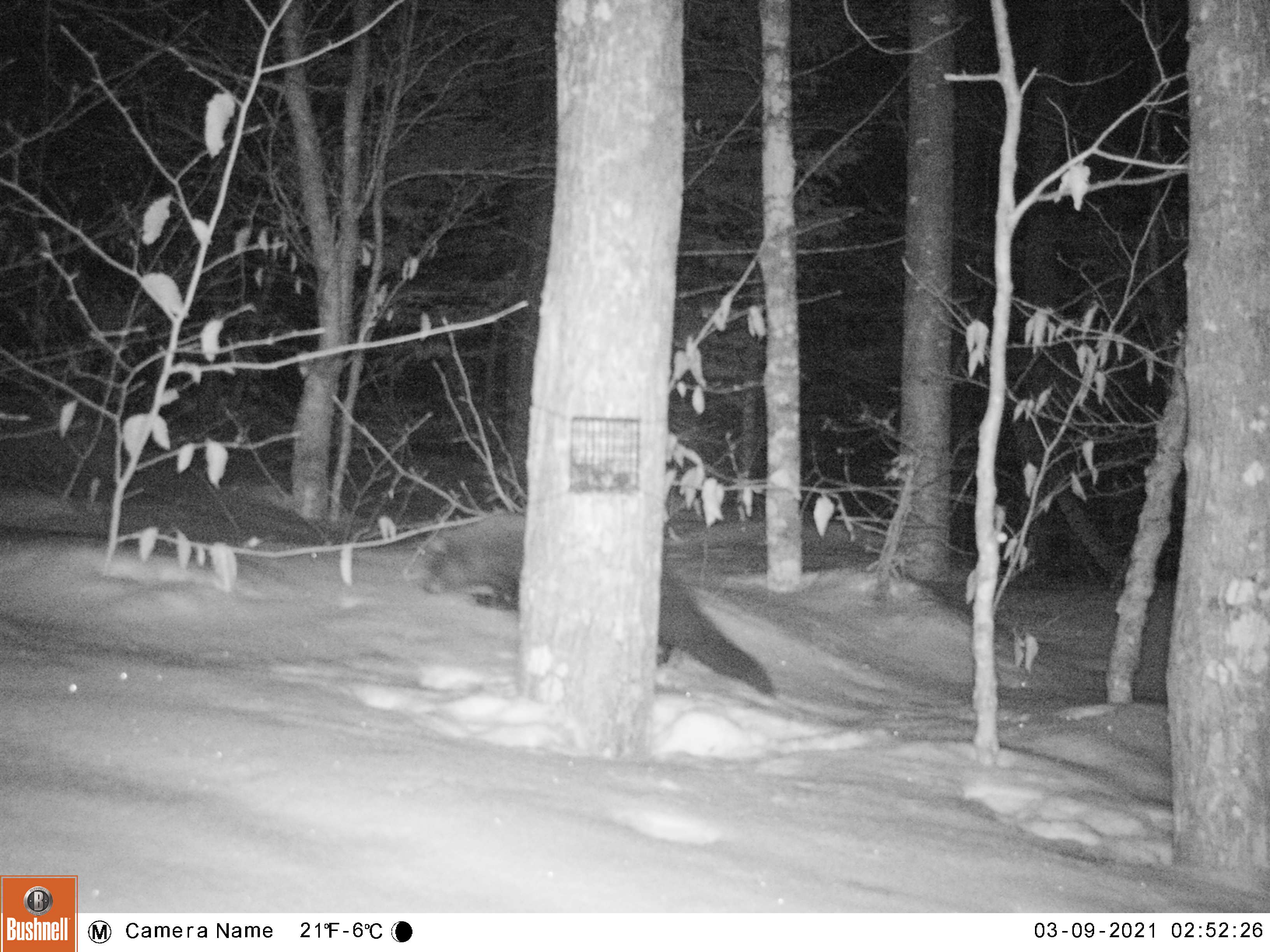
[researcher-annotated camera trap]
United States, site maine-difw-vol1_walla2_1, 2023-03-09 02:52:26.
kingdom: Animalia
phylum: Chordata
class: Mammalia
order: Carnivora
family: Mustelidae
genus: Pekania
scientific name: Pekania pennanti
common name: fisher